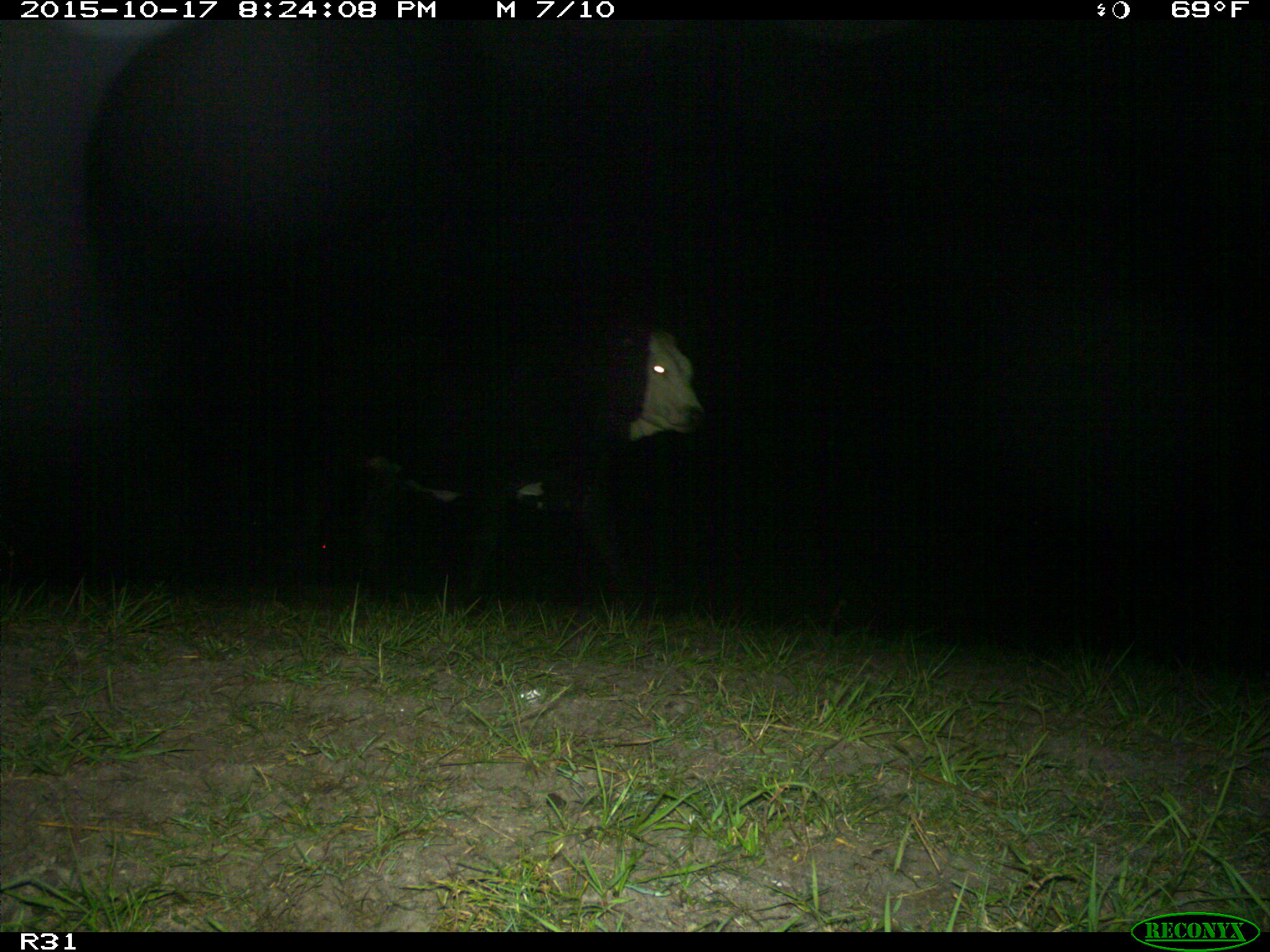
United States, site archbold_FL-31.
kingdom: Animalia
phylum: Chordata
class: Mammalia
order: Artiodactyla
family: Bovidae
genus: Bos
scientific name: Bos taurus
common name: domestic cow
Bos taurus (domestic cow).